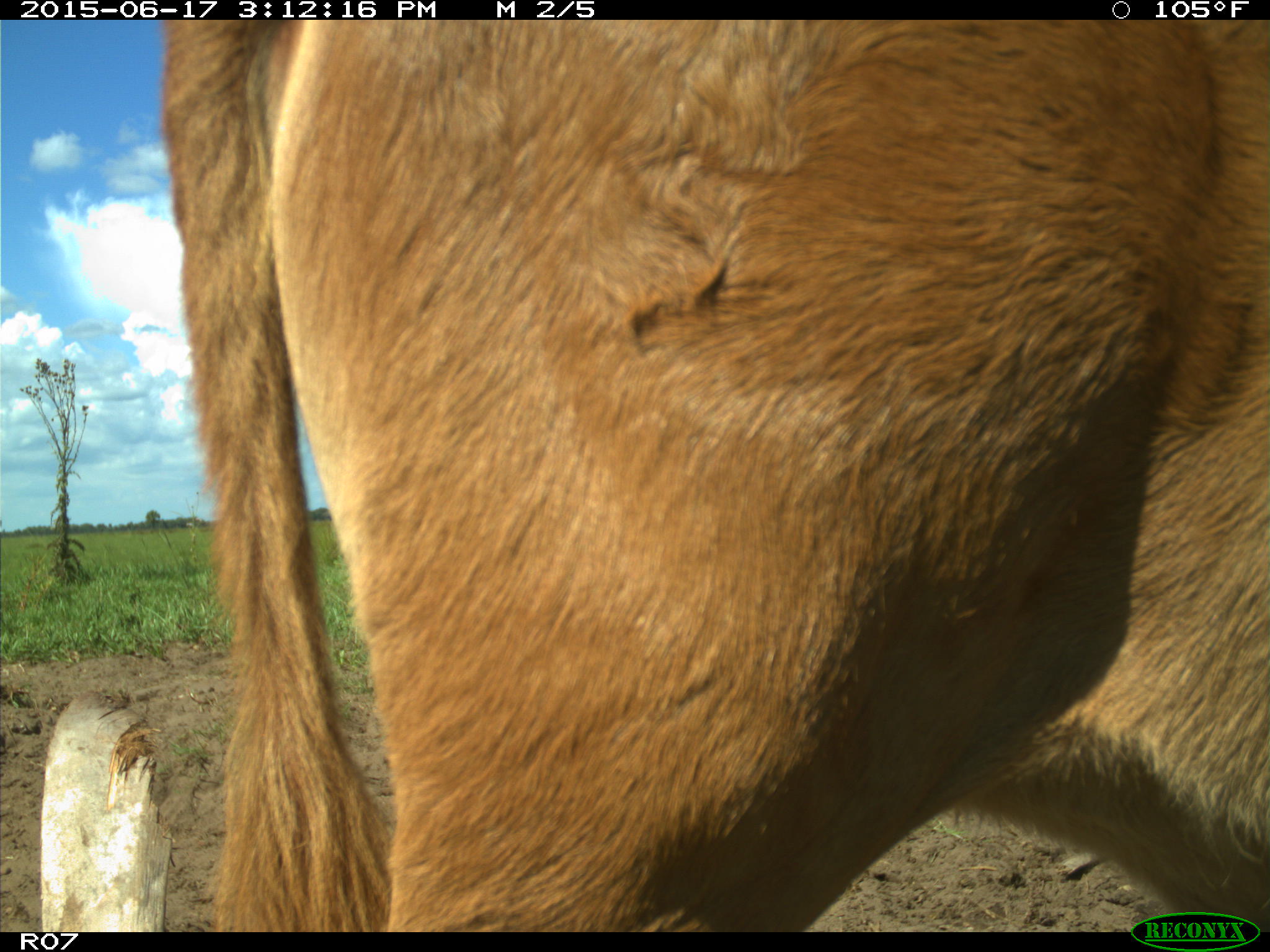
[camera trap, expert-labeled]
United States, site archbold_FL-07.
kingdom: Animalia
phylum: Chordata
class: Mammalia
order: Artiodactyla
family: Bovidae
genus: Bos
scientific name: Bos taurus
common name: domestic cow